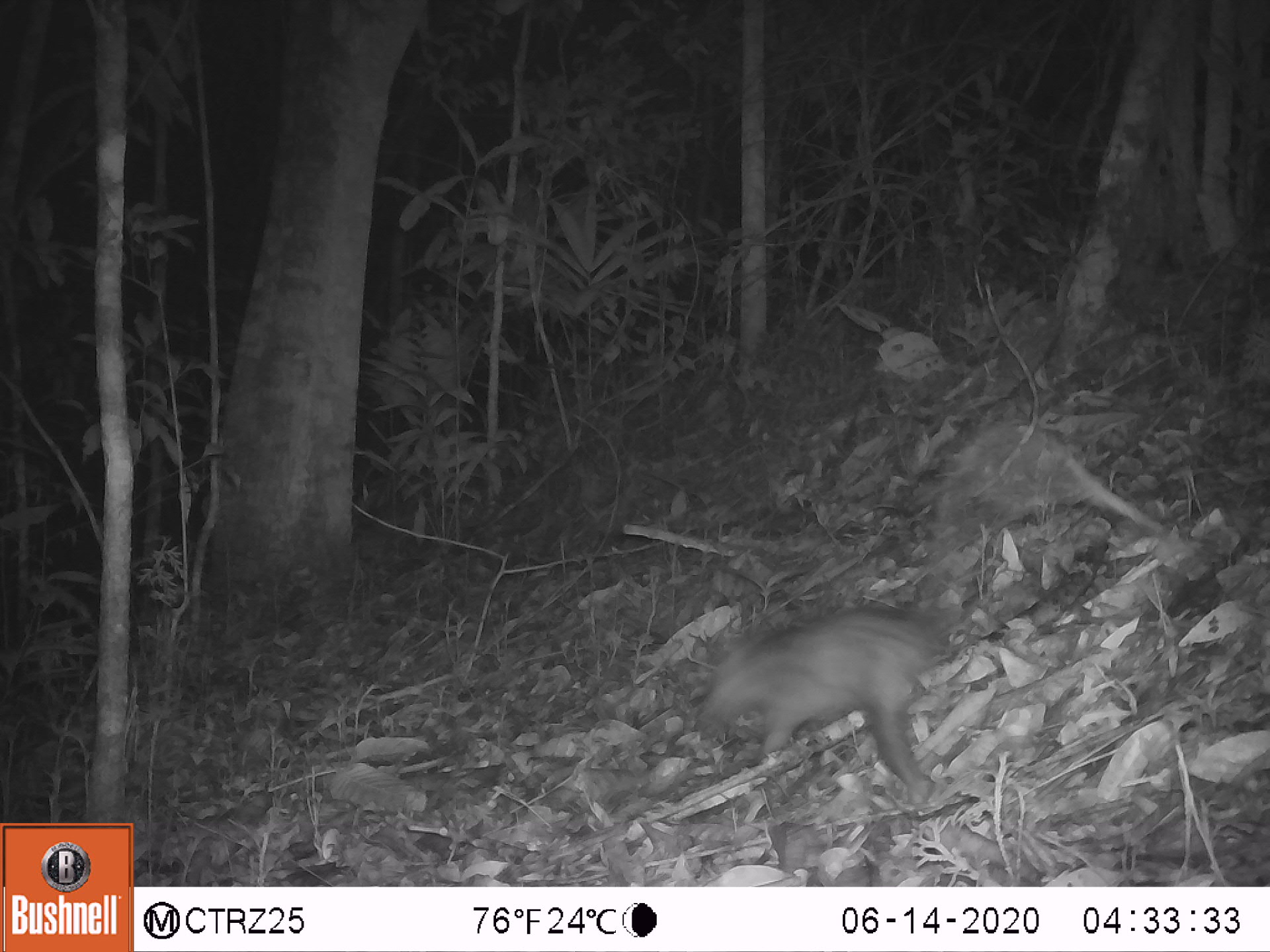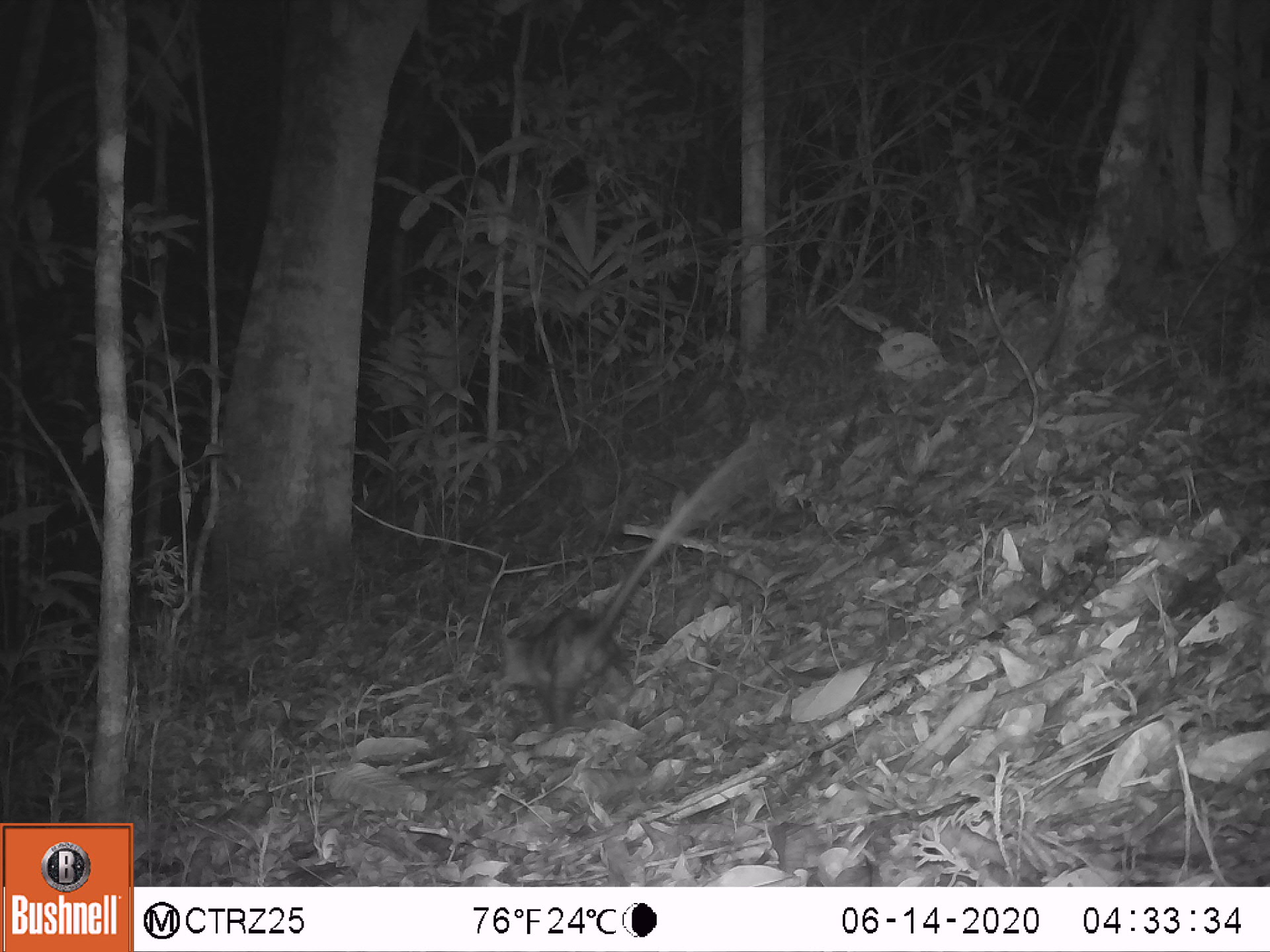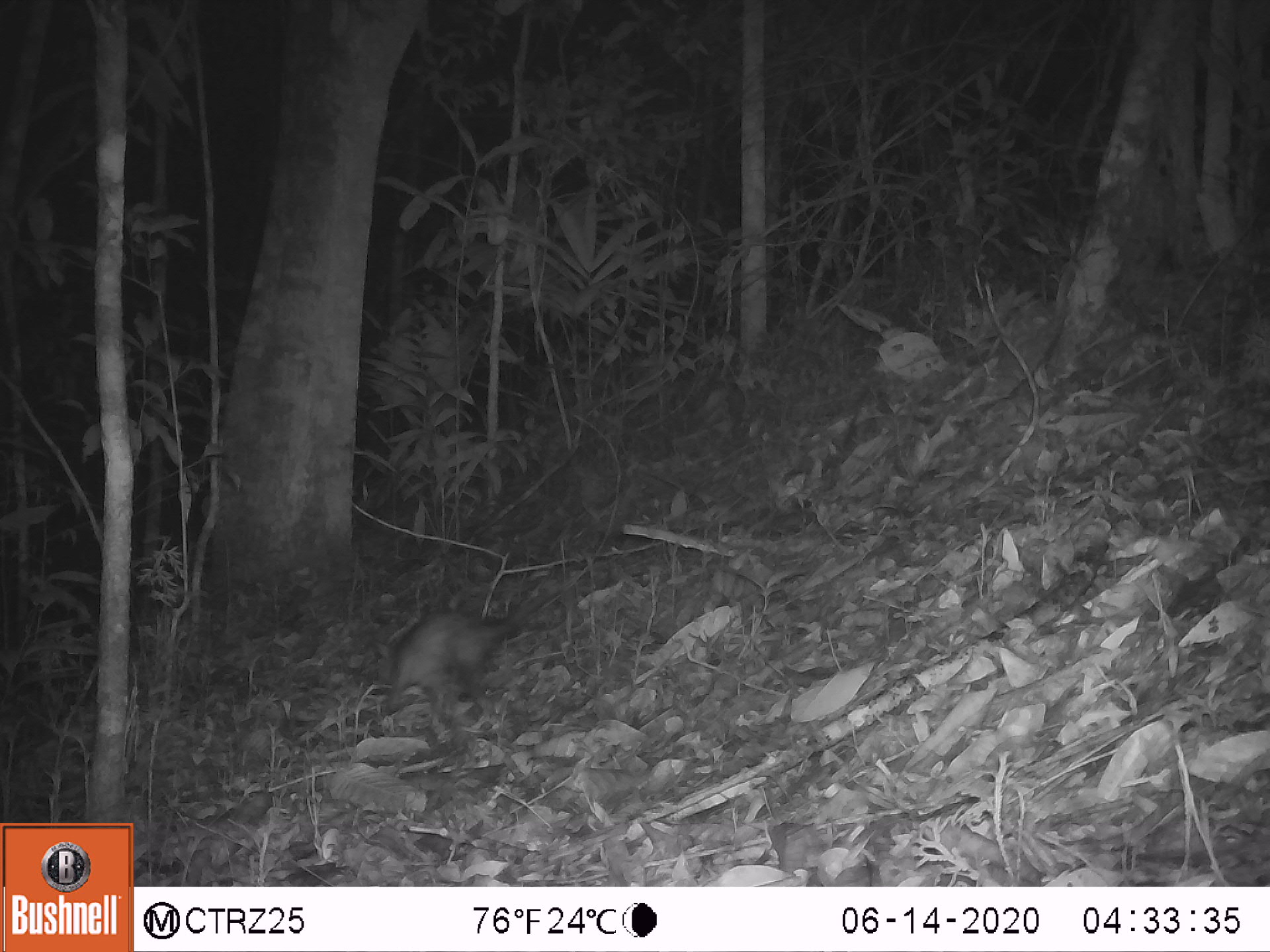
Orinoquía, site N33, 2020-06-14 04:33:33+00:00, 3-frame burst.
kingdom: Animalia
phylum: Chordata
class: Mammalia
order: Didelphimorphia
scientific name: Didelphimorphia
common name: possum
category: unknown possum